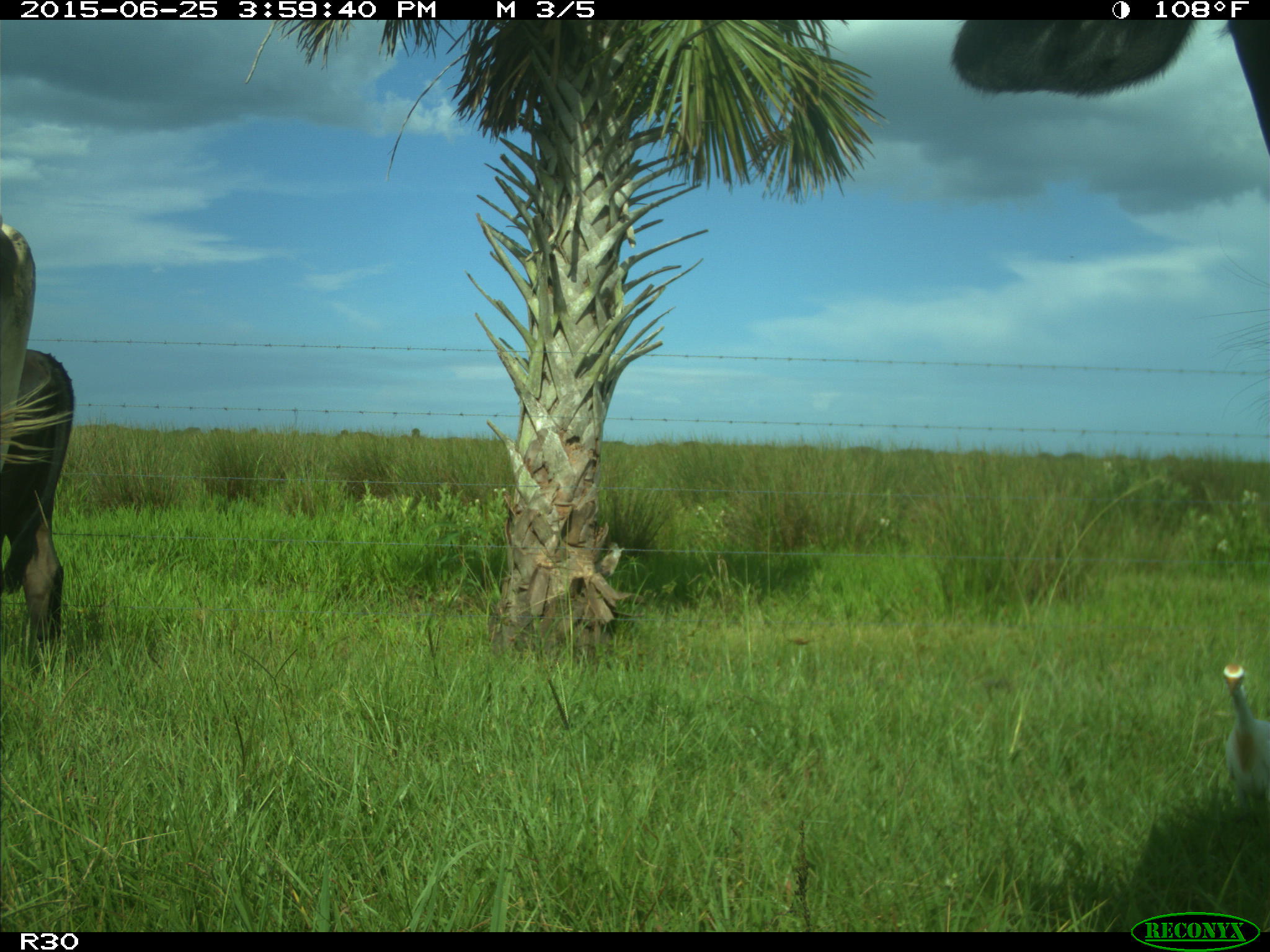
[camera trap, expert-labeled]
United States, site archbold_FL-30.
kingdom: Animalia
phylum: Chordata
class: Mammalia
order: Artiodactyla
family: Bovidae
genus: Bos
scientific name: Bos taurus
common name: domestic cow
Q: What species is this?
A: Bos taurus (domestic cow).